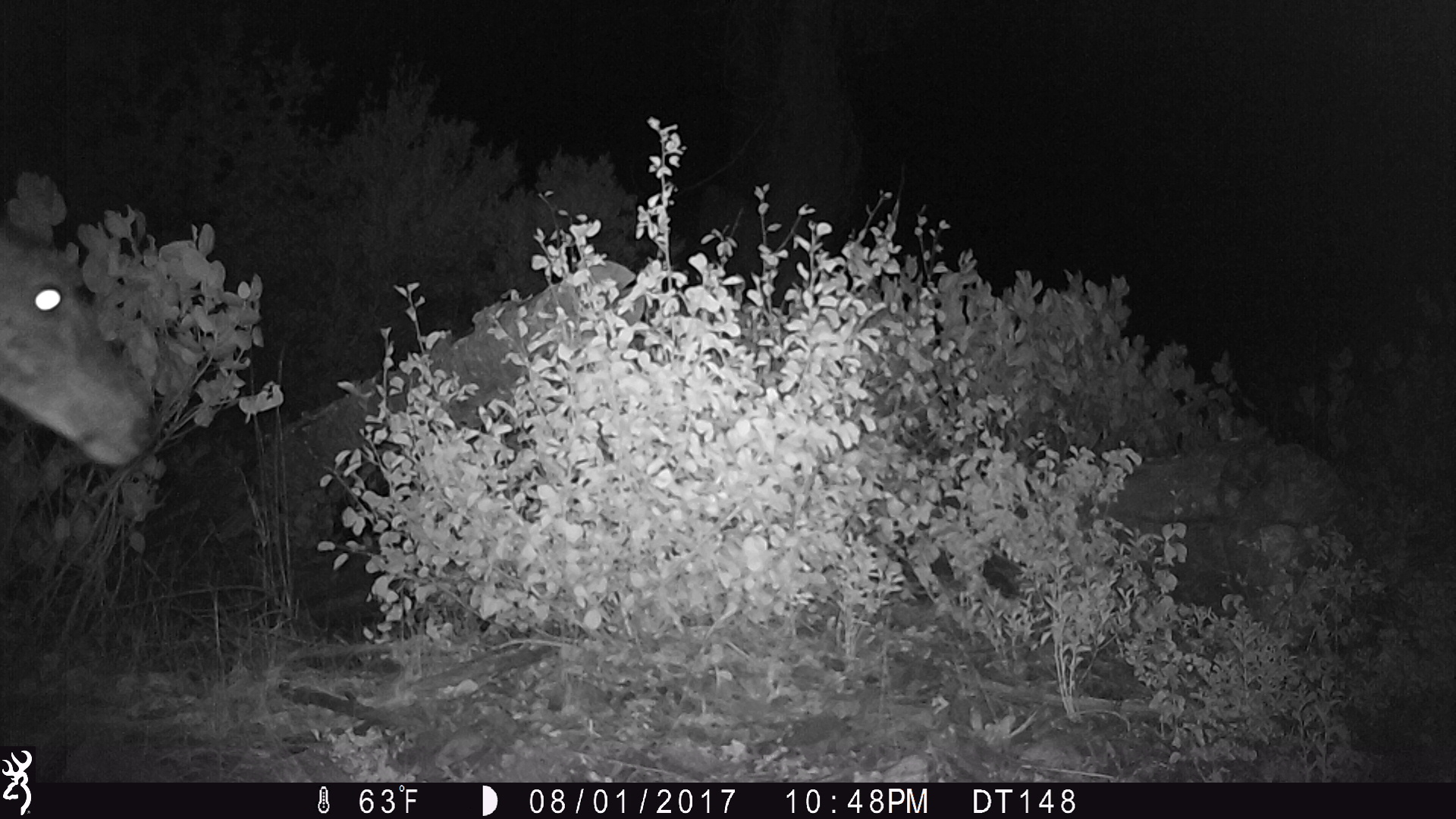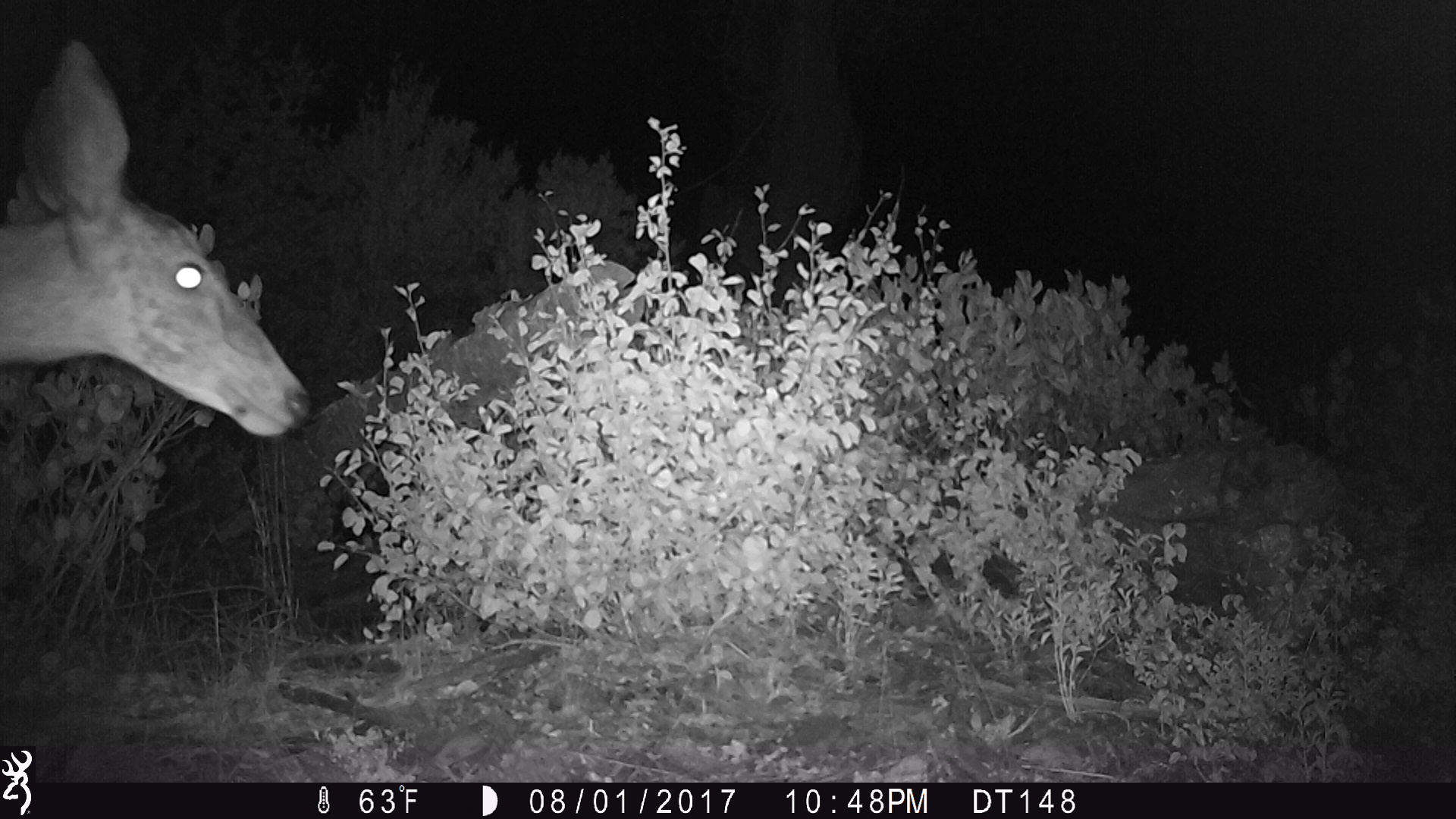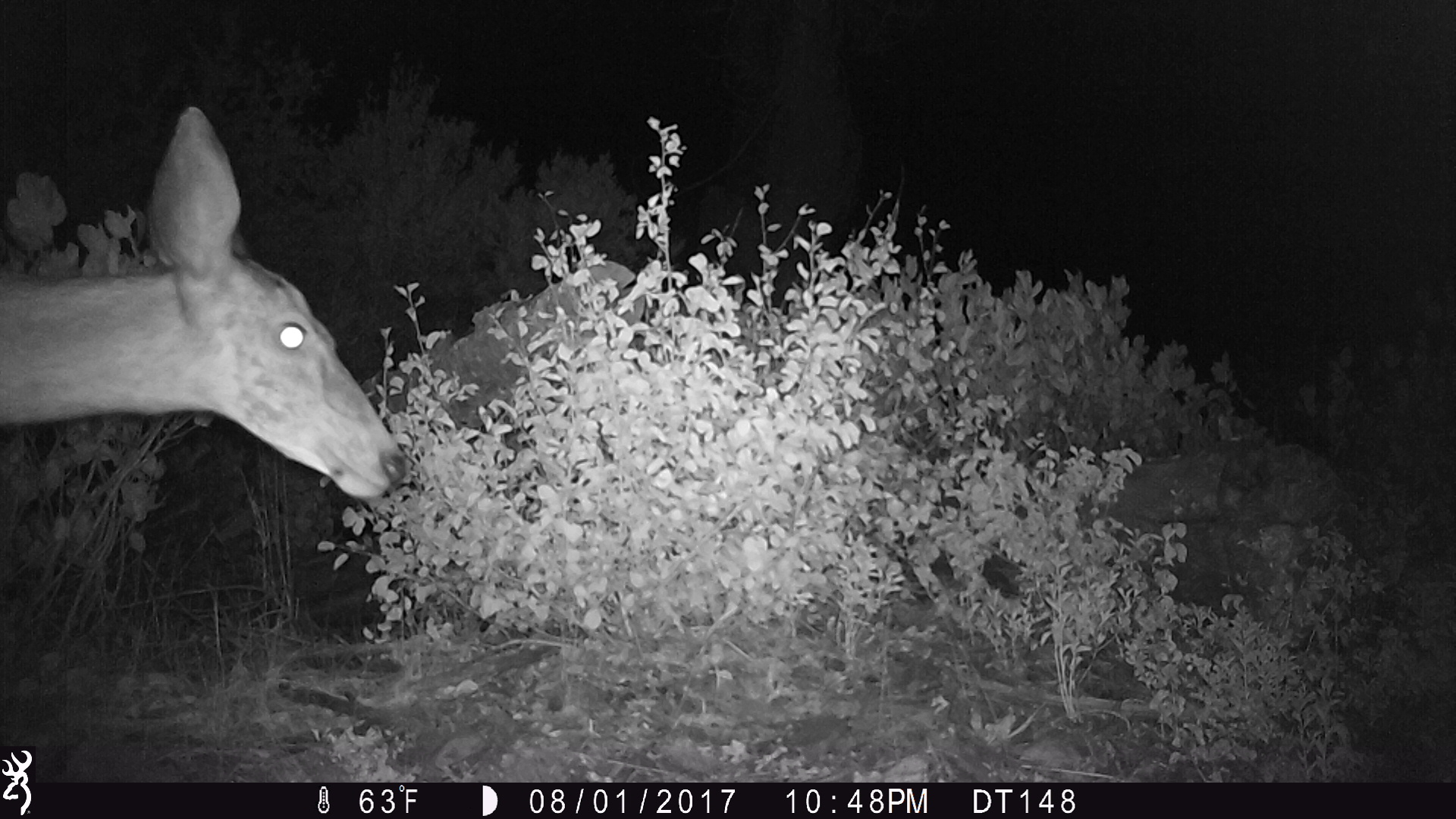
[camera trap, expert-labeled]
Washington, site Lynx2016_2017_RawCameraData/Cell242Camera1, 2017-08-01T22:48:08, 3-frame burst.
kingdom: Animalia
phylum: Chordata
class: Mammalia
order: Artiodactyla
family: Cervidae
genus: Odocoileus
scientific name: Odocoileus hemionus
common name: mule deer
Odocoileus hemionus (mule deer). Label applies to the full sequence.